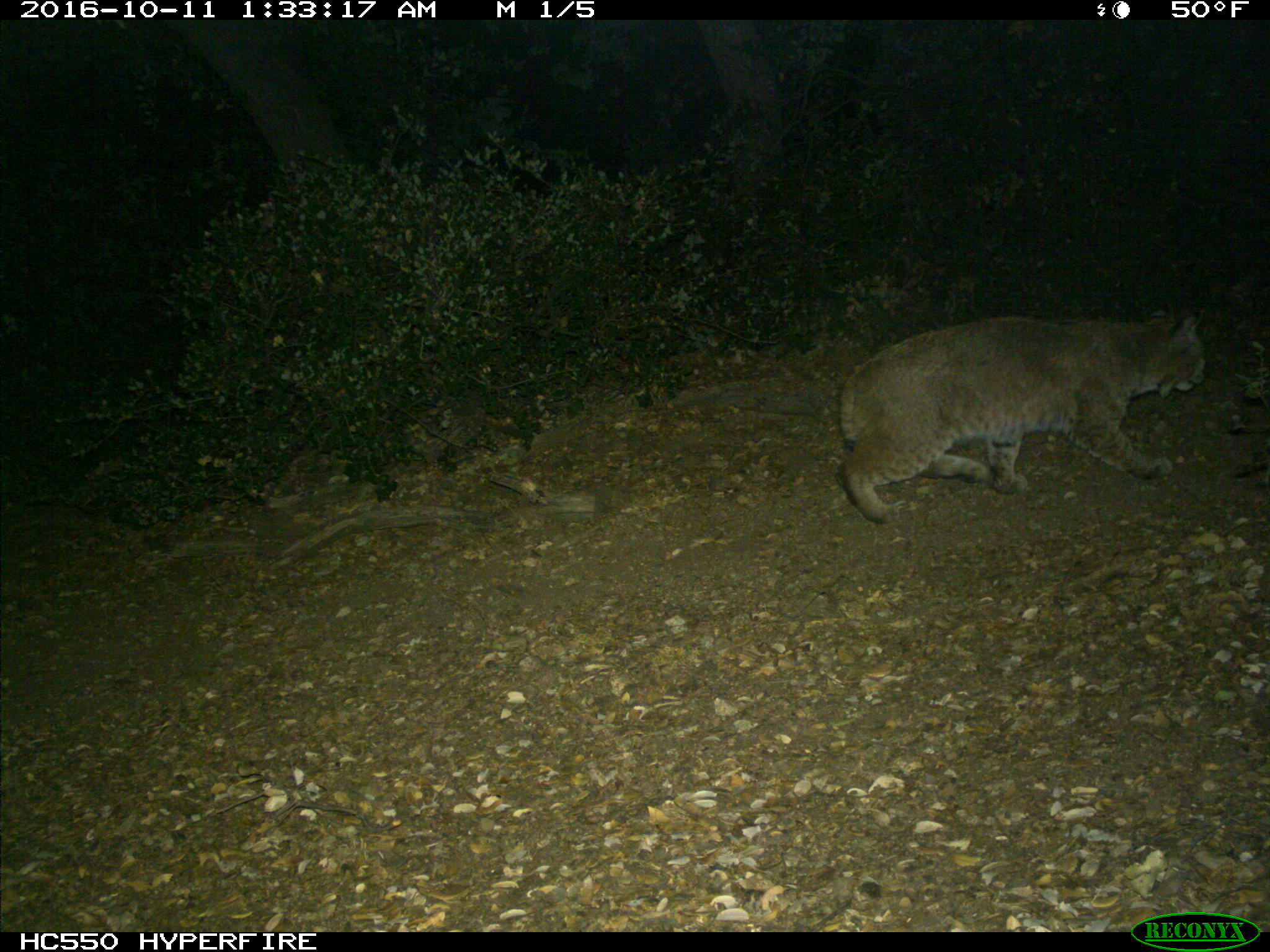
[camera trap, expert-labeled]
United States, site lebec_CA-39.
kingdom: Animalia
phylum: Chordata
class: Mammalia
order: Carnivora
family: Felidae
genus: Lynx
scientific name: Lynx rufus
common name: bobcat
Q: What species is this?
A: Lynx rufus (bobcat).